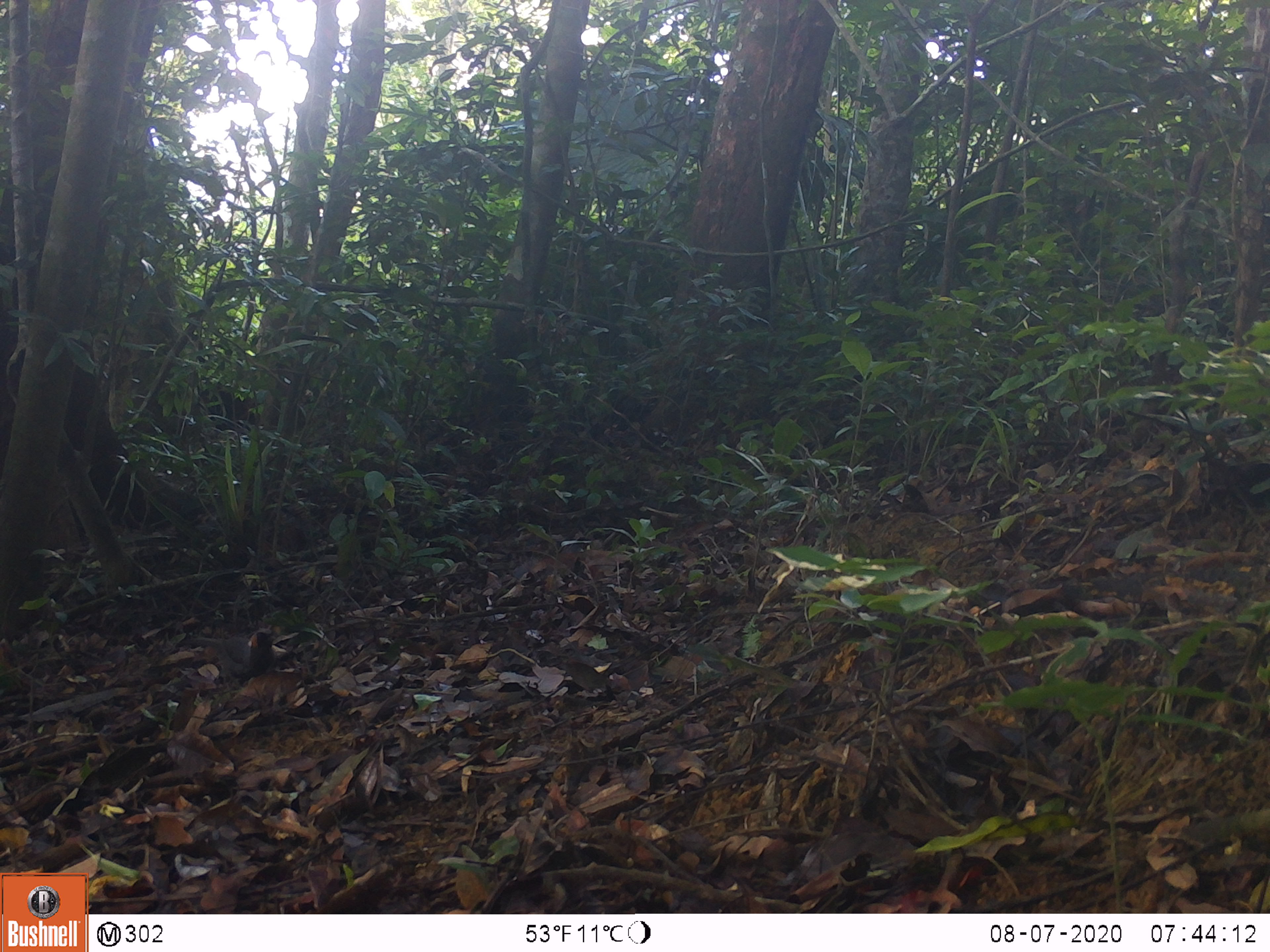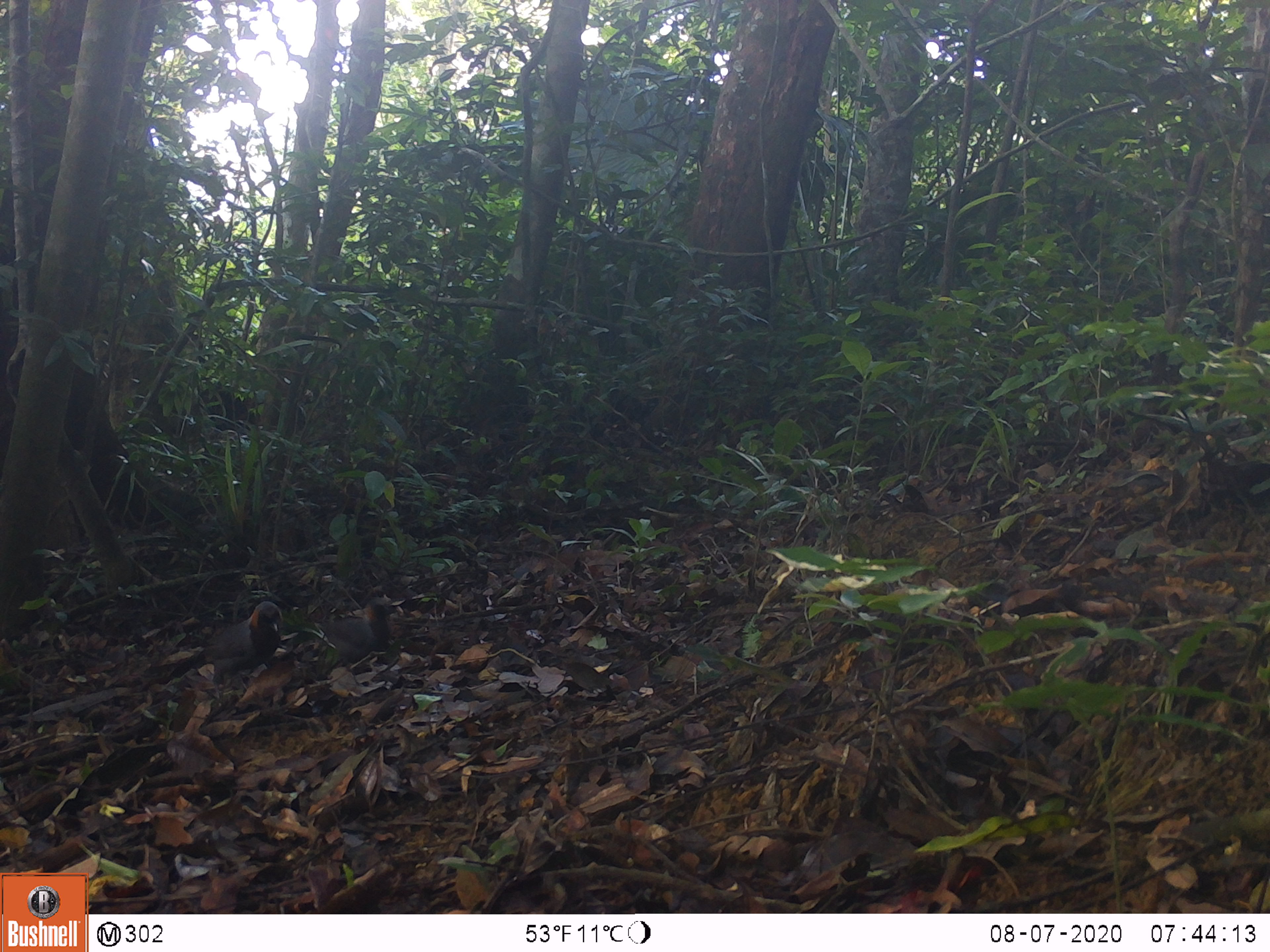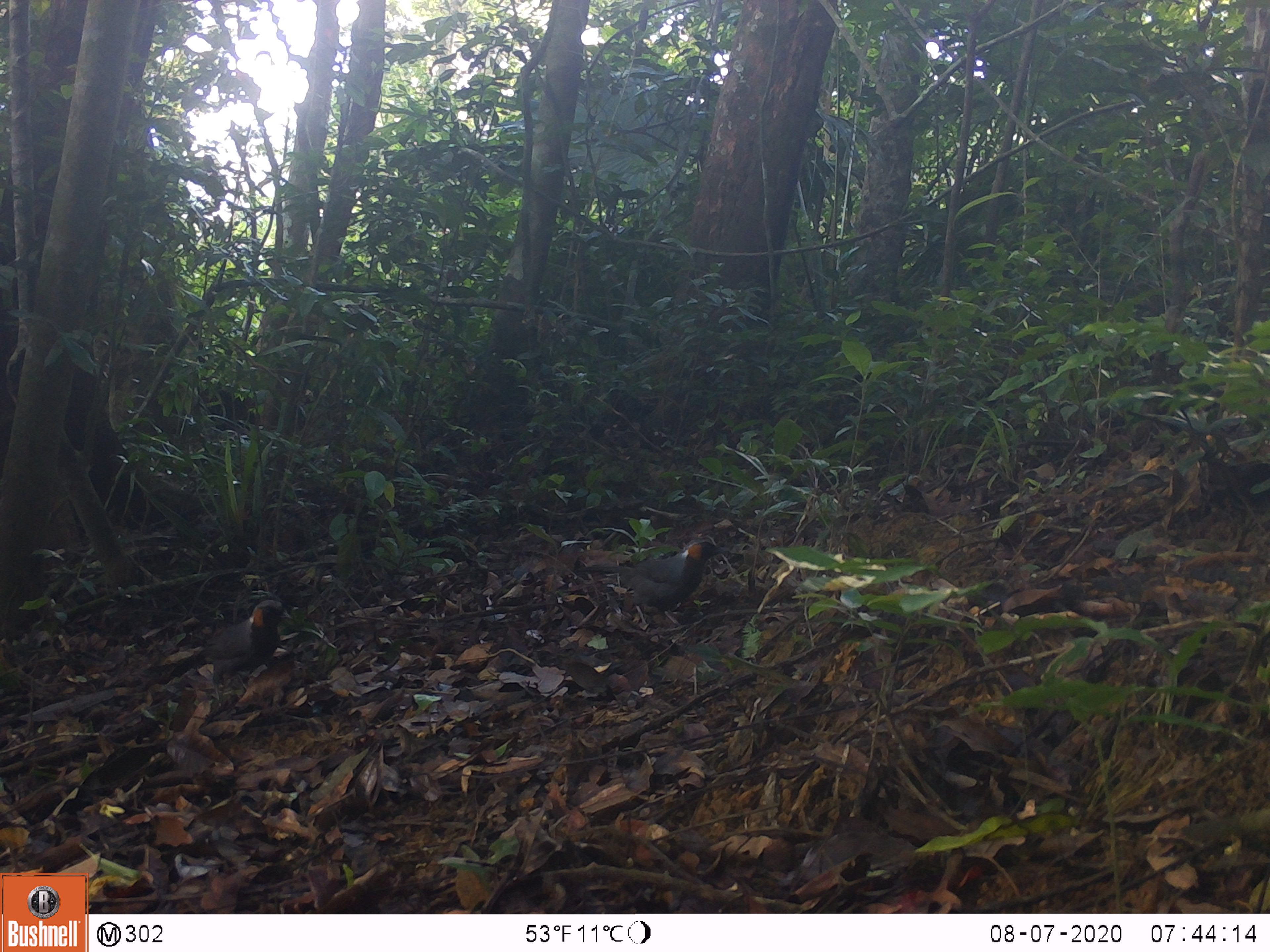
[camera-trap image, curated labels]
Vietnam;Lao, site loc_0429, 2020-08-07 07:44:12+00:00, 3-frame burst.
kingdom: Animalia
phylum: Chordata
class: Aves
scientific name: Aves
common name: bird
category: unidentified bird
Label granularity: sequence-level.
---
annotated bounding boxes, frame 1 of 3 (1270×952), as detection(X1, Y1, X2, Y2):
unidentified bird: detection(195, 628, 274, 690)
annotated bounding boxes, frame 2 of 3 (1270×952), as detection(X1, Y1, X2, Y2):
unidentified bird: detection(170, 600, 284, 707); detection(318, 597, 396, 666)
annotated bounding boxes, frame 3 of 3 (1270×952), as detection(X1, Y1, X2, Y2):
unidentified bird: detection(578, 535, 729, 627); detection(169, 599, 292, 707)